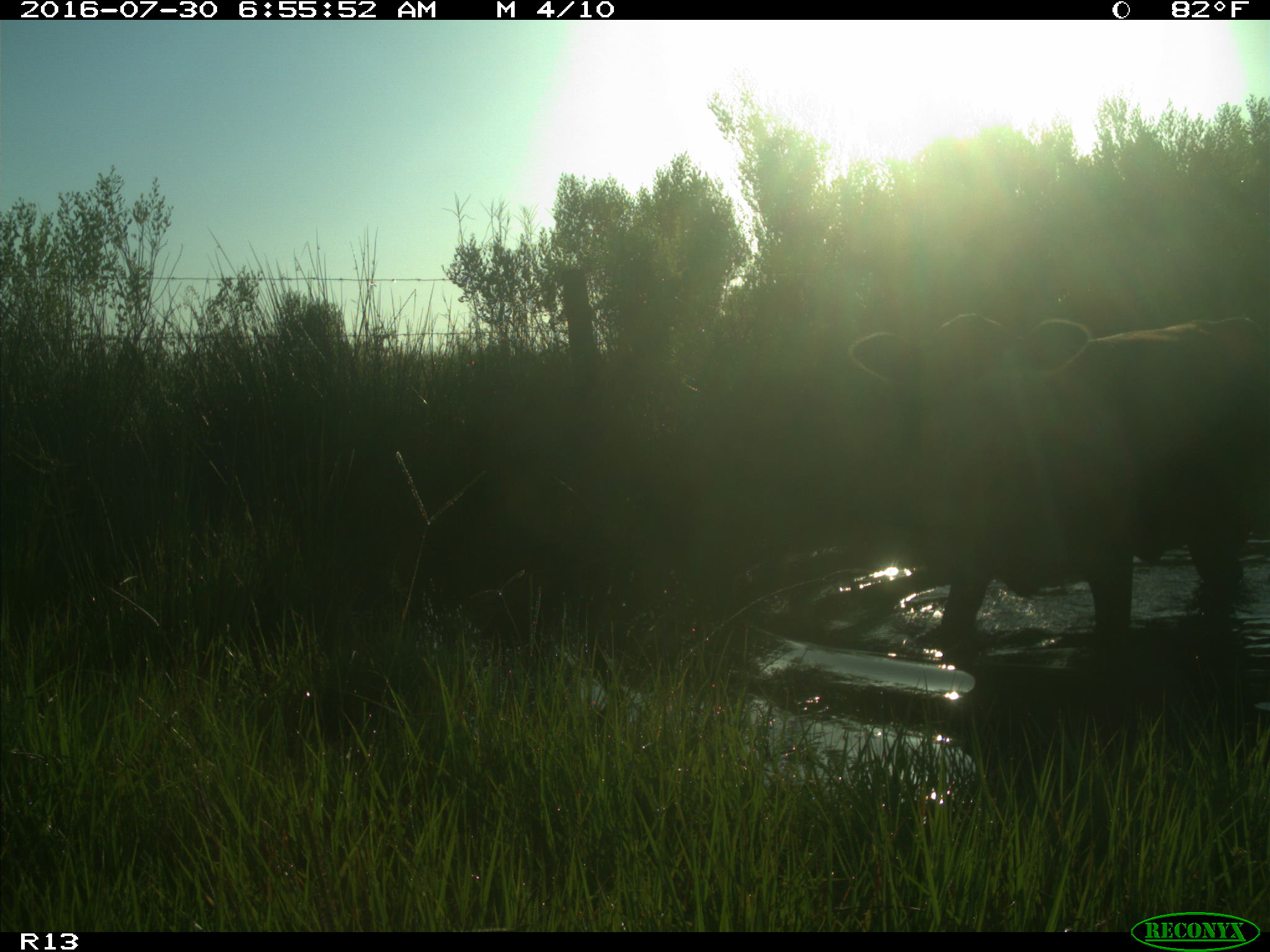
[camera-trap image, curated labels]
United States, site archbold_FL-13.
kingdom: Animalia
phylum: Chordata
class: Mammalia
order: Artiodactyla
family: Bovidae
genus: Bos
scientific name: Bos taurus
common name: domestic cow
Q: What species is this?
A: Bos taurus (domestic cow).